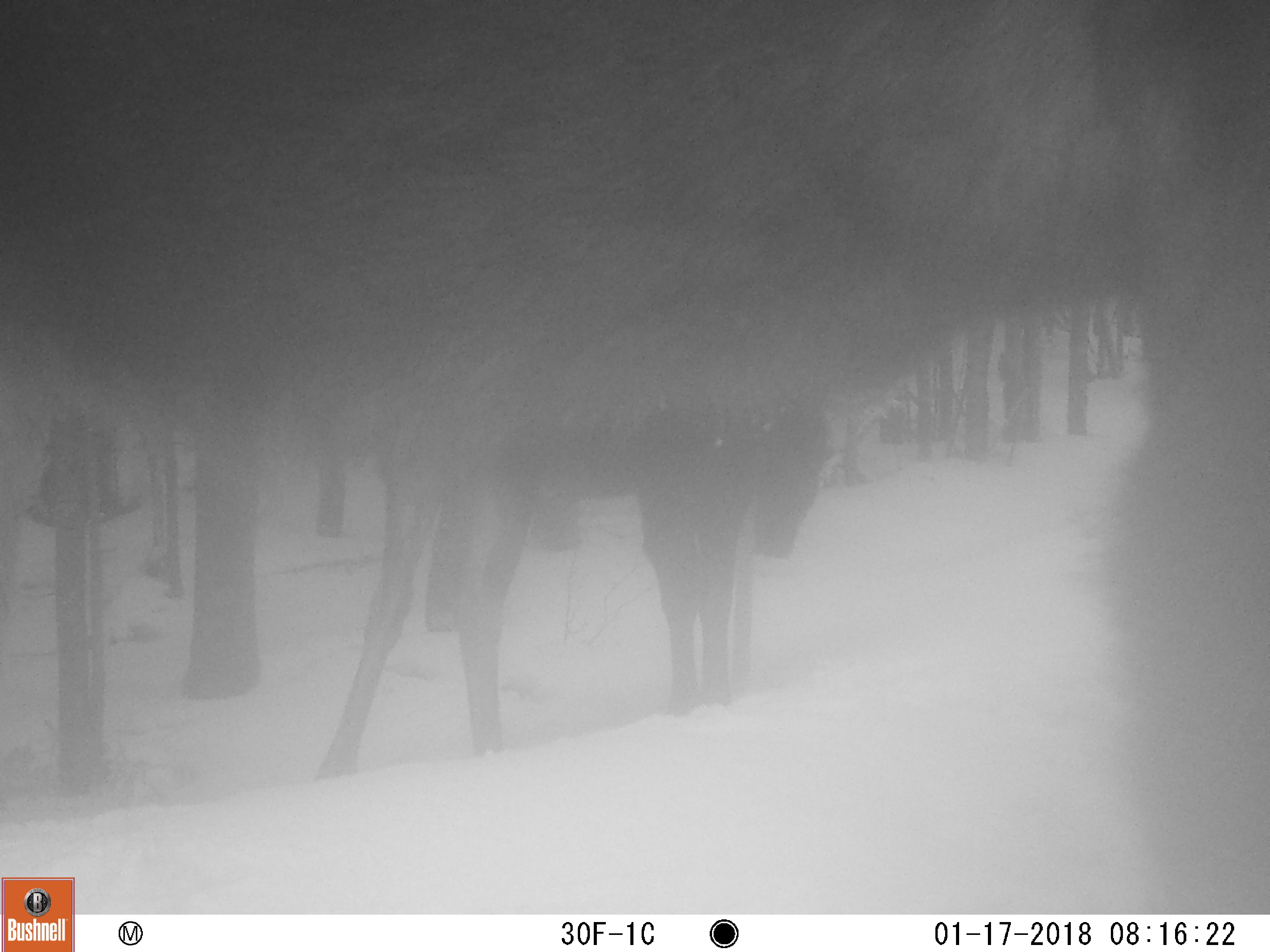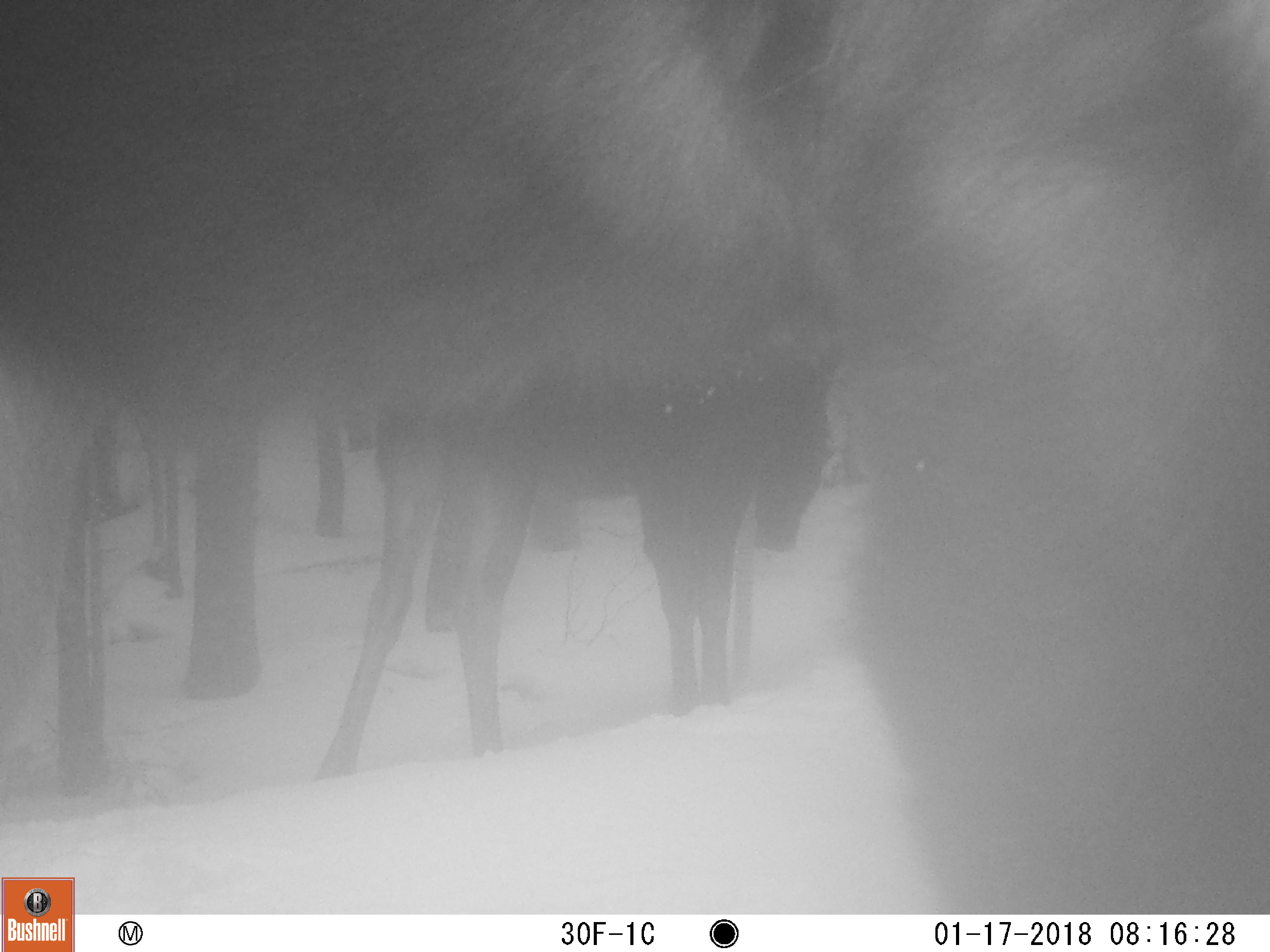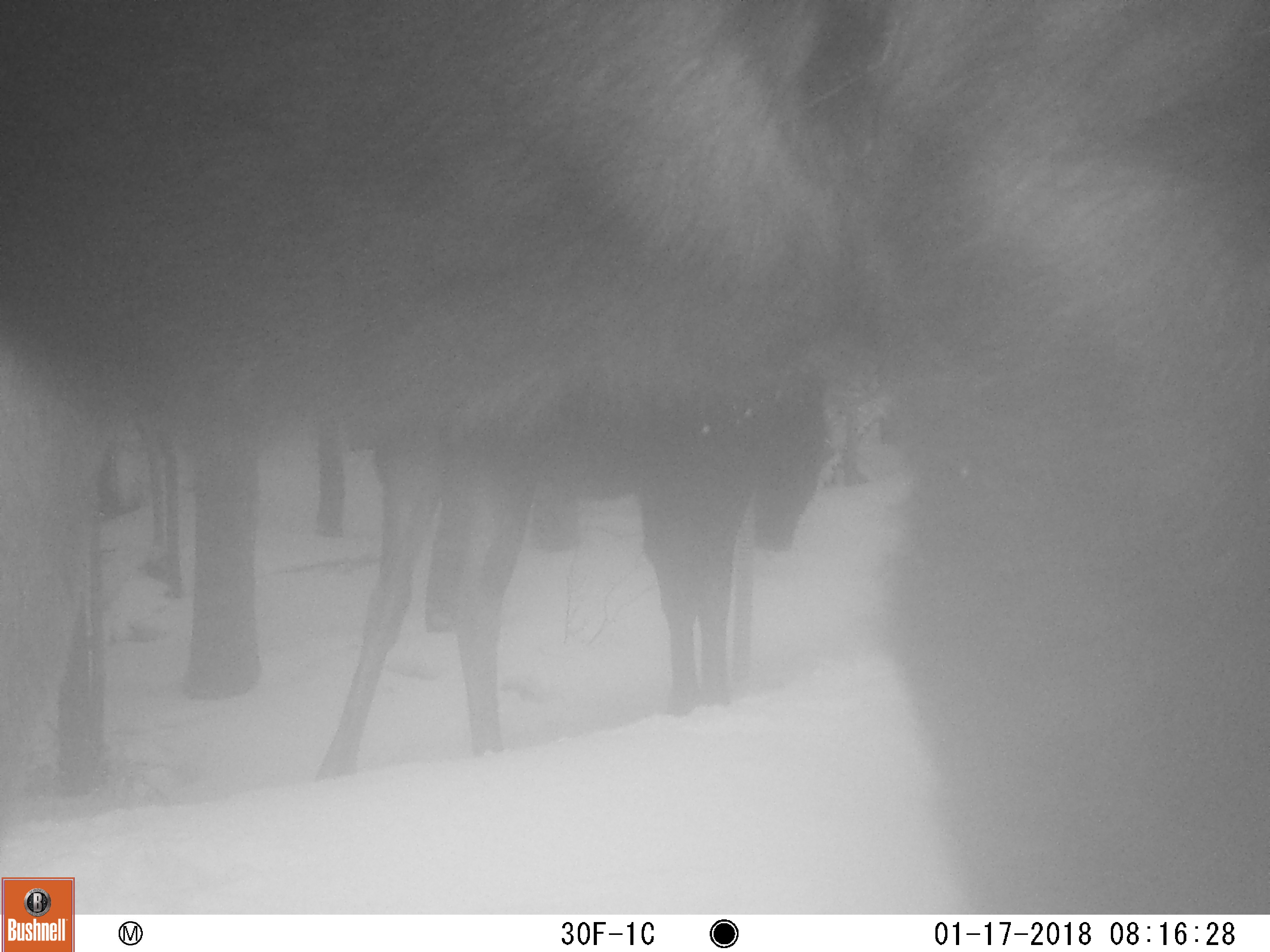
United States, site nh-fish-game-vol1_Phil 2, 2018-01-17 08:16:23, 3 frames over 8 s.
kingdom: Animalia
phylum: Chordata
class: Mammalia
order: Artiodactyla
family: Cervidae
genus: Alces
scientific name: Alces alces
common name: moose